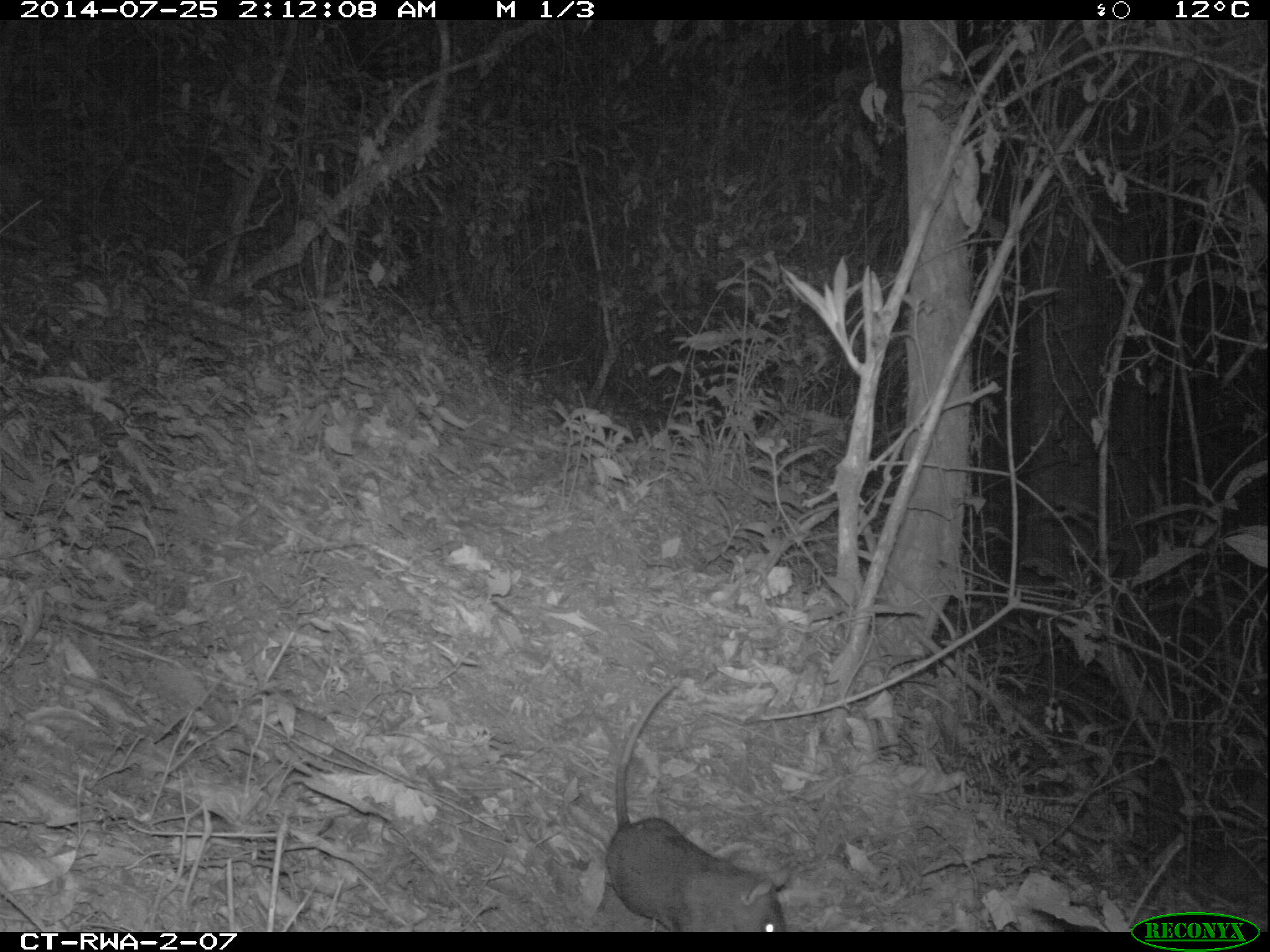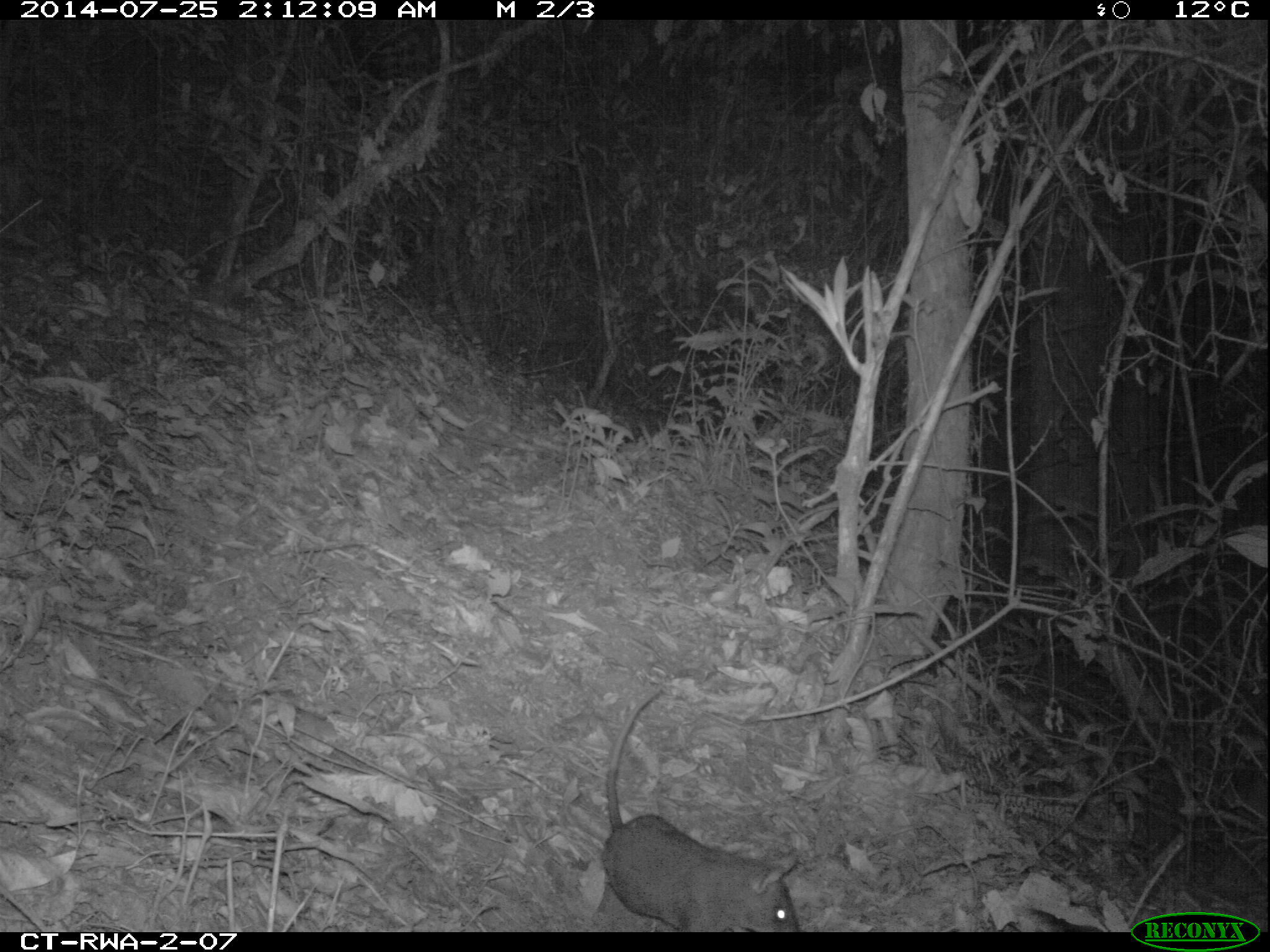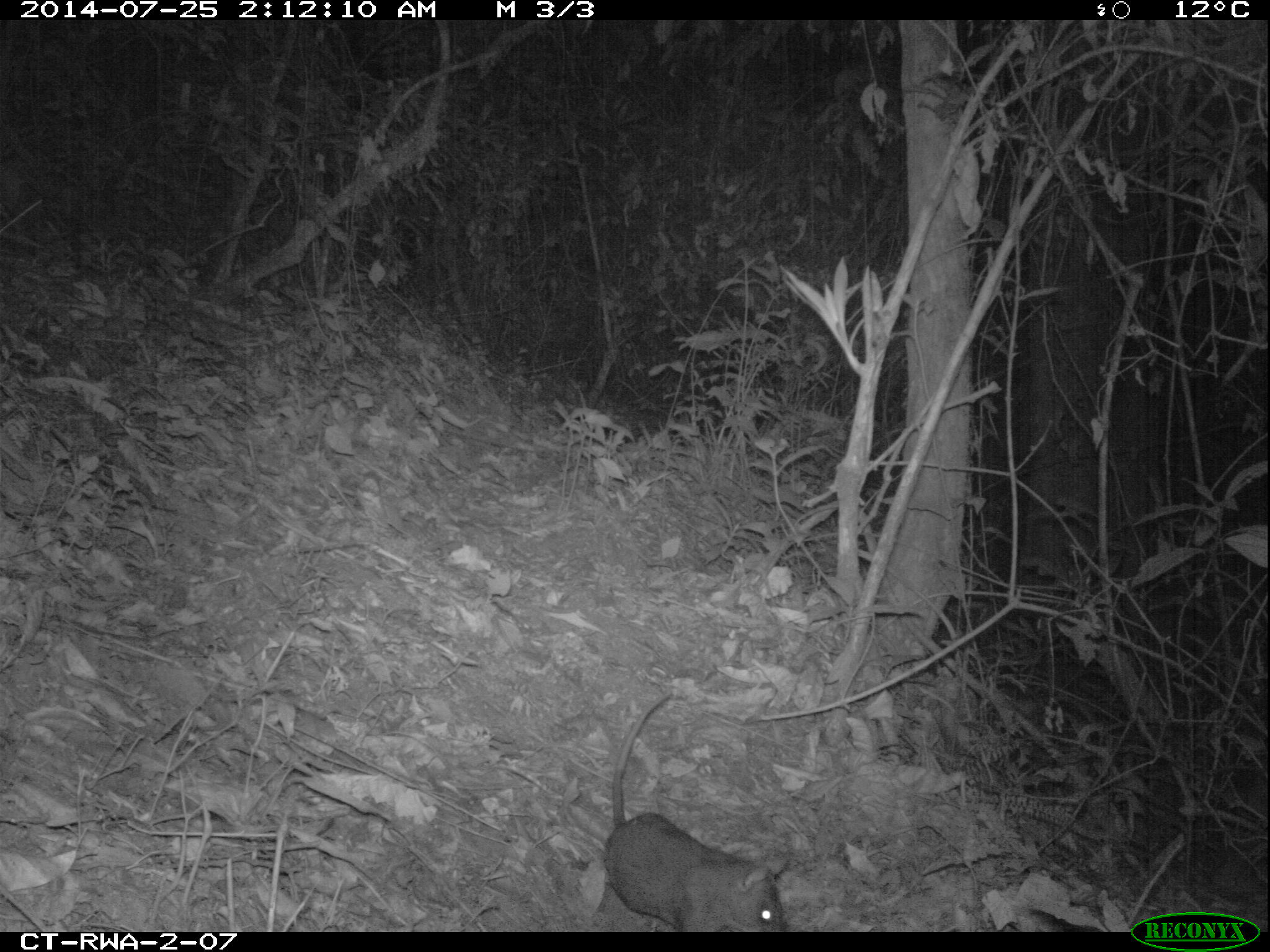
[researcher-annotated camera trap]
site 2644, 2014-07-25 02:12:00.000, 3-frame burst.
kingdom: Animalia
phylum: Chordata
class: Mammalia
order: Rodentia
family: Nesomyidae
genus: Cricetomys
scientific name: Cricetomys gambianus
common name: african giant pouched rat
Cricetomys gambianus (african giant pouched rat), count 1.